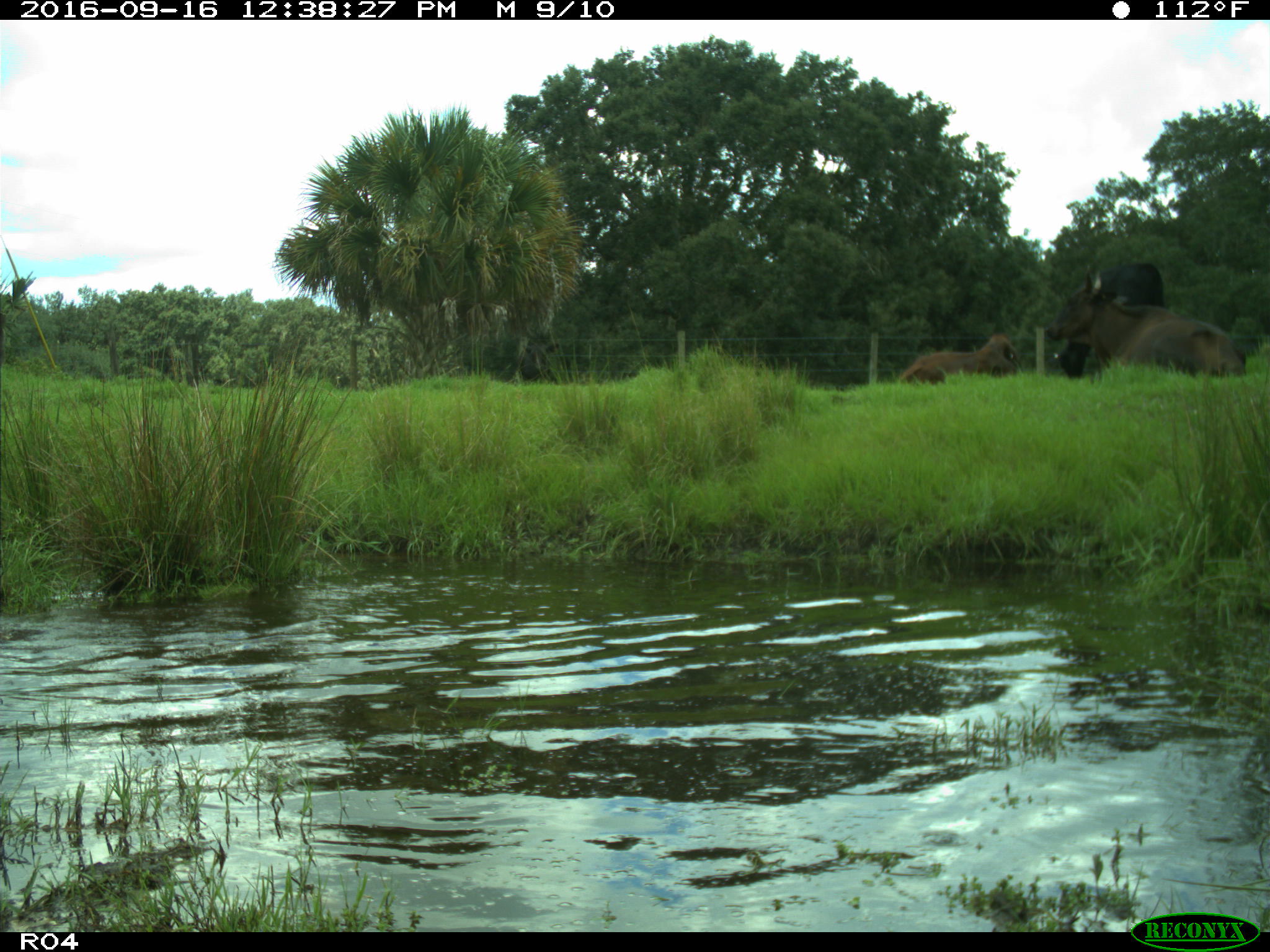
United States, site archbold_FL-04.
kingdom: Animalia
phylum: Chordata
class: Mammalia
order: Artiodactyla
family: Bovidae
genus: Bos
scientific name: Bos taurus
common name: domestic cow